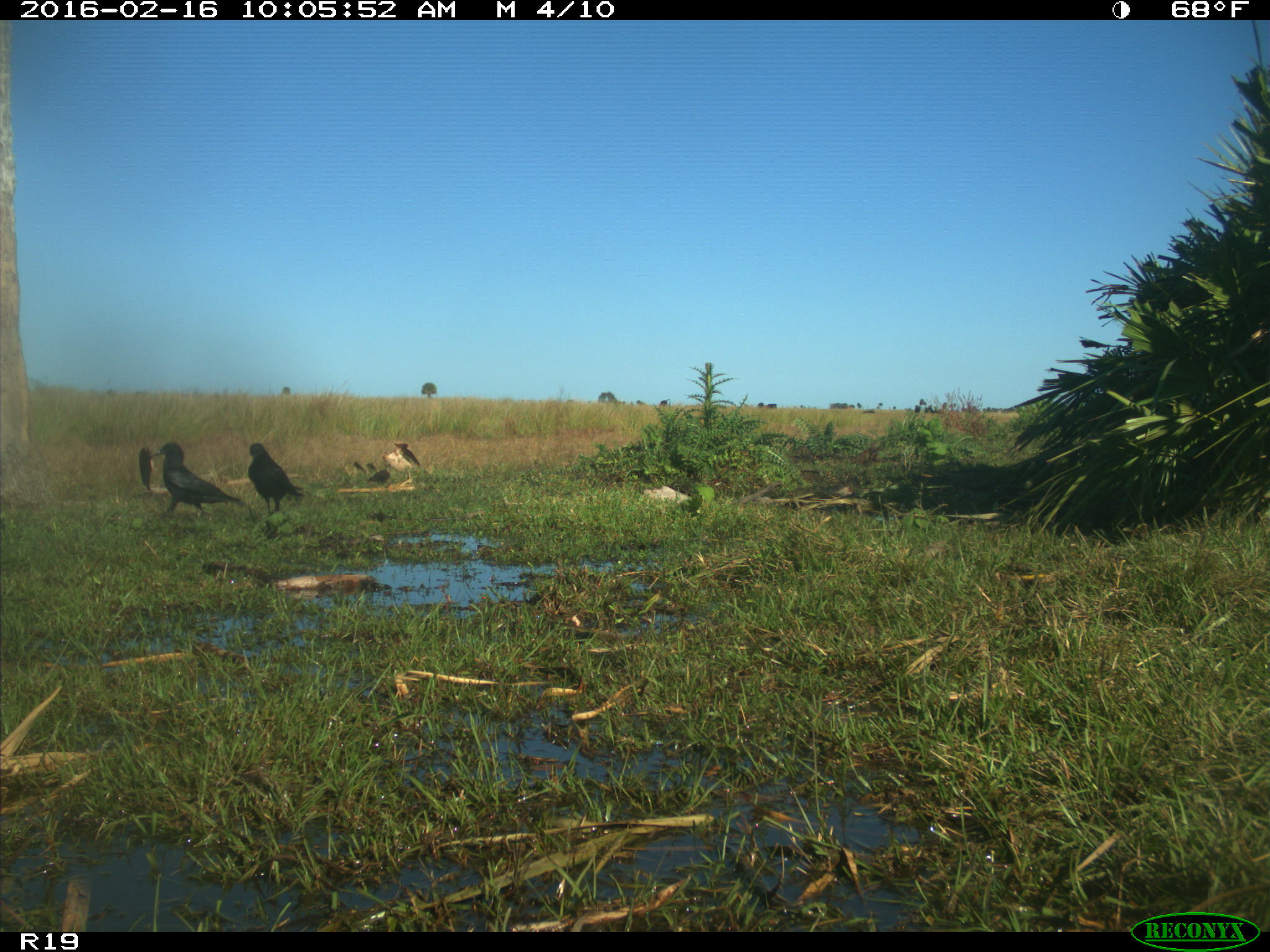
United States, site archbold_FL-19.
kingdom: Animalia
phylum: Chordata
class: Aves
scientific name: Aves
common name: birds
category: unidentified bird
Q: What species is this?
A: Unidentified bird (birds) (Aves).